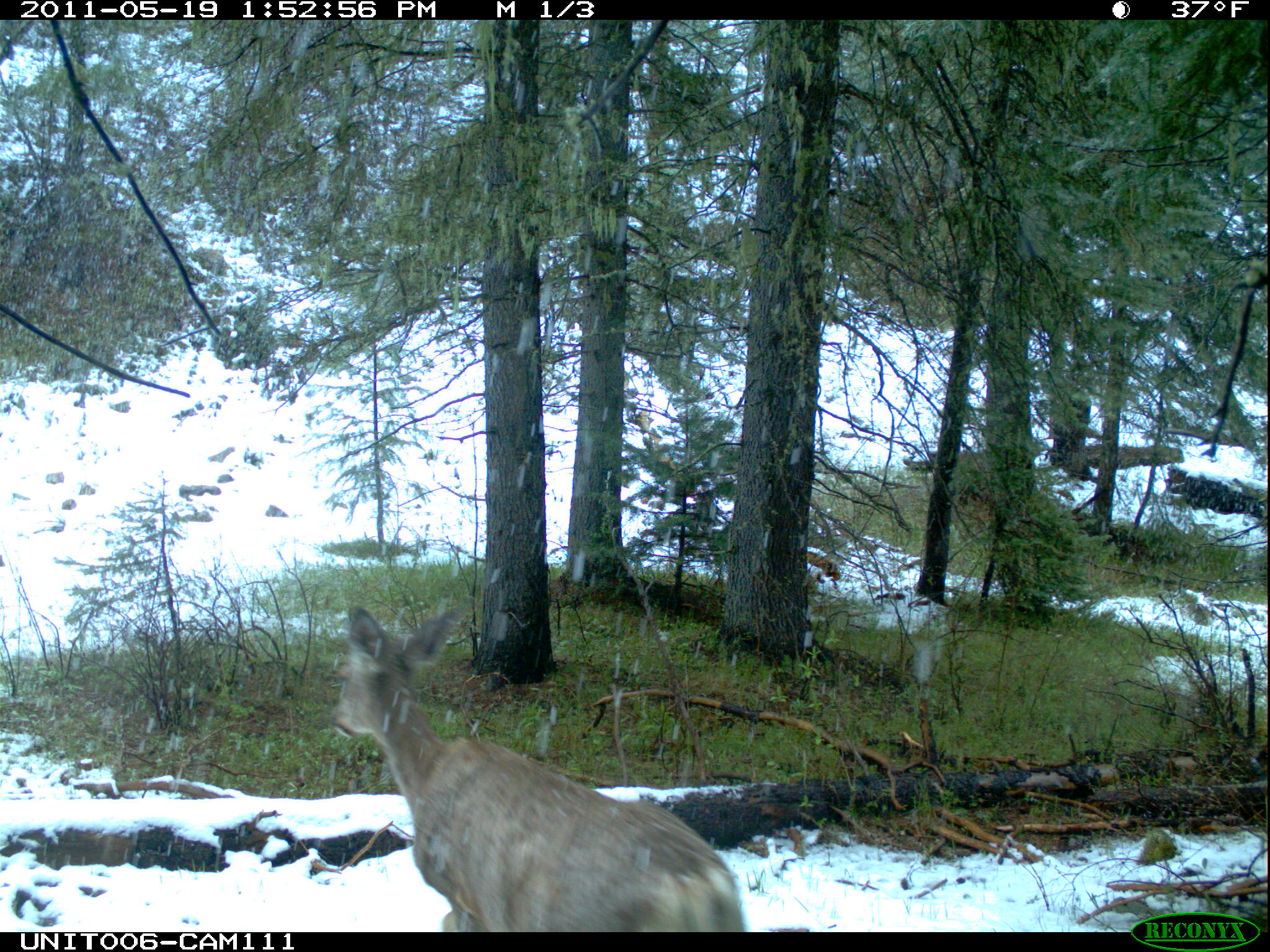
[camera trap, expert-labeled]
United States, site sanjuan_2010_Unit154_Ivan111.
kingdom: Animalia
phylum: Chordata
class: Mammalia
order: Artiodactyla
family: Cervidae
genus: Odocoileus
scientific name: Odocoileus hemionus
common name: mule deer